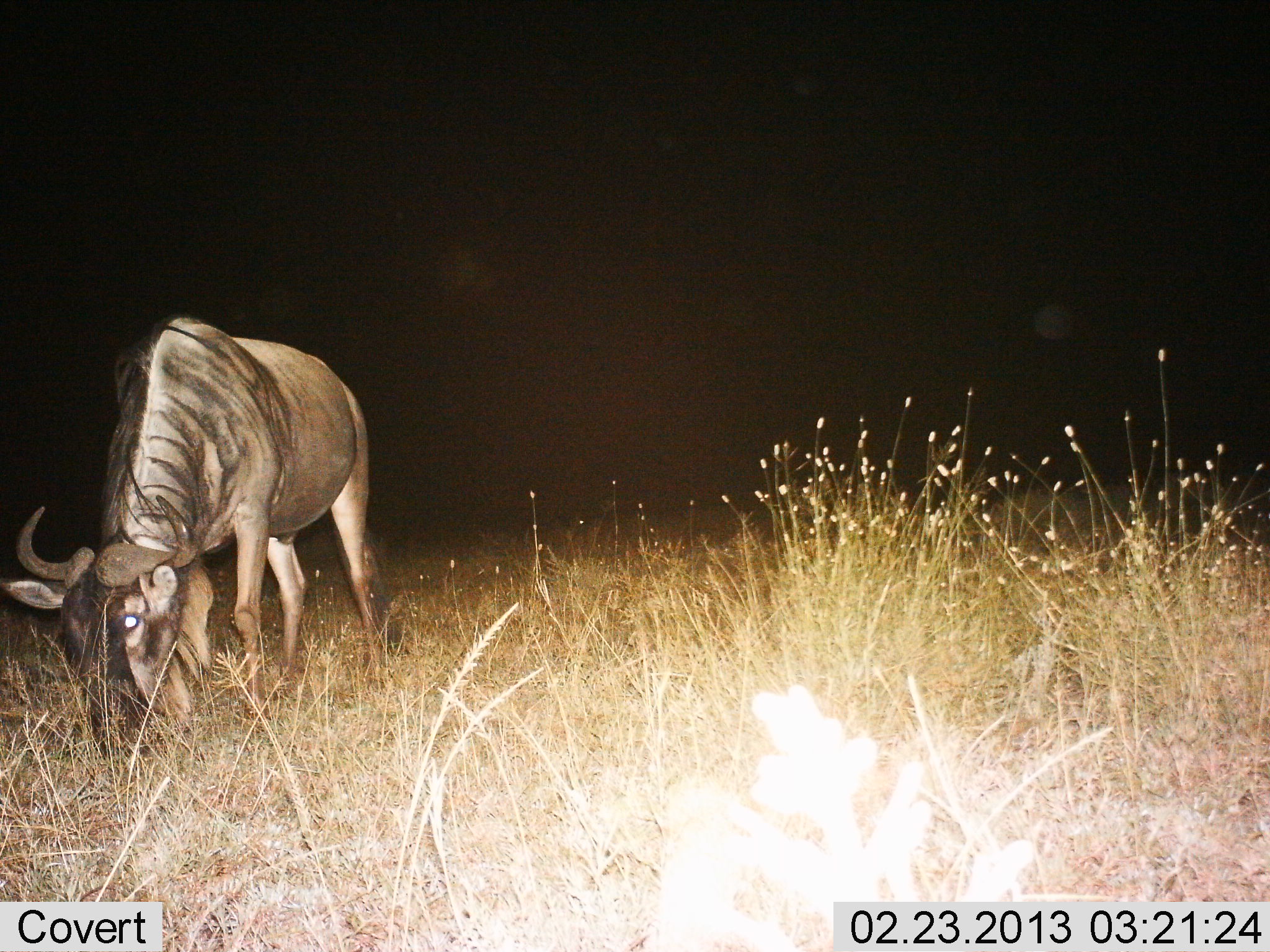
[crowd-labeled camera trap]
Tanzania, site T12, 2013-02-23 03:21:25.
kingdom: Animalia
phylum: Chordata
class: Mammalia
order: Artiodactyla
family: Bovidae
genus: Connochaetes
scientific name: Connochaetes taurinus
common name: blue wildebeest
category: wildebeest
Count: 1.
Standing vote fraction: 30%.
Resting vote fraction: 0%.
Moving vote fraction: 0%.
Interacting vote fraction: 0%.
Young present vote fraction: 0%.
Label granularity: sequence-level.